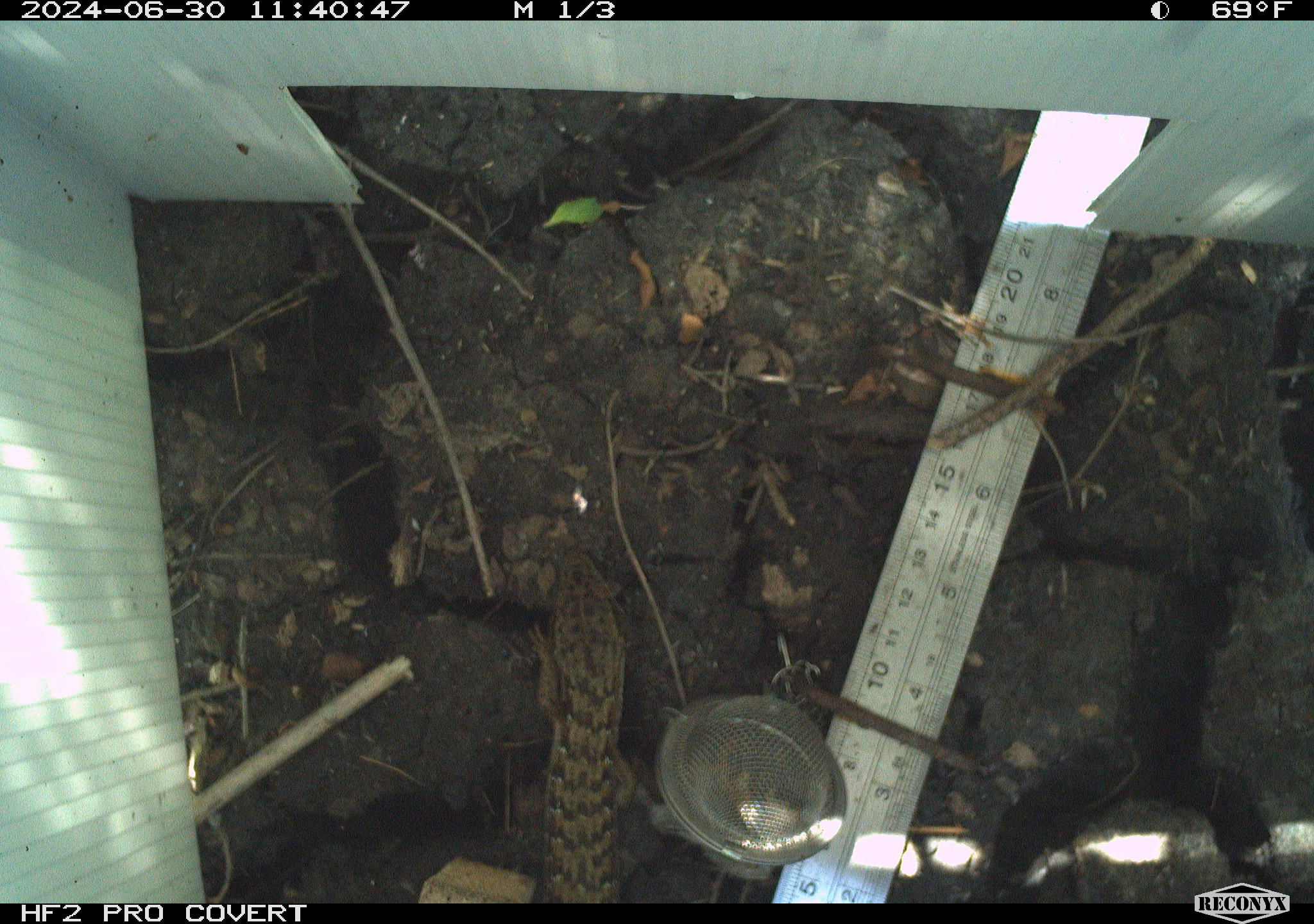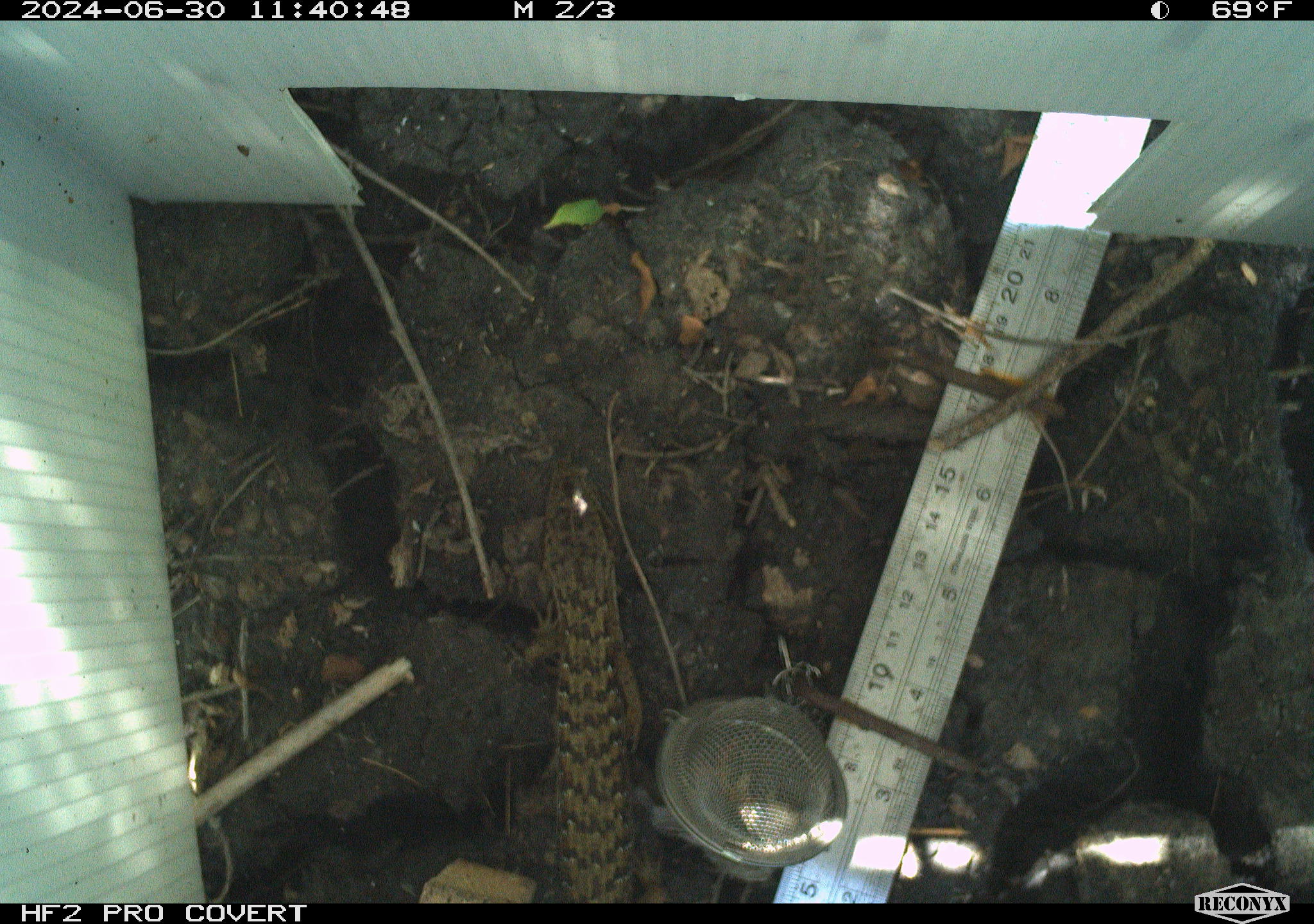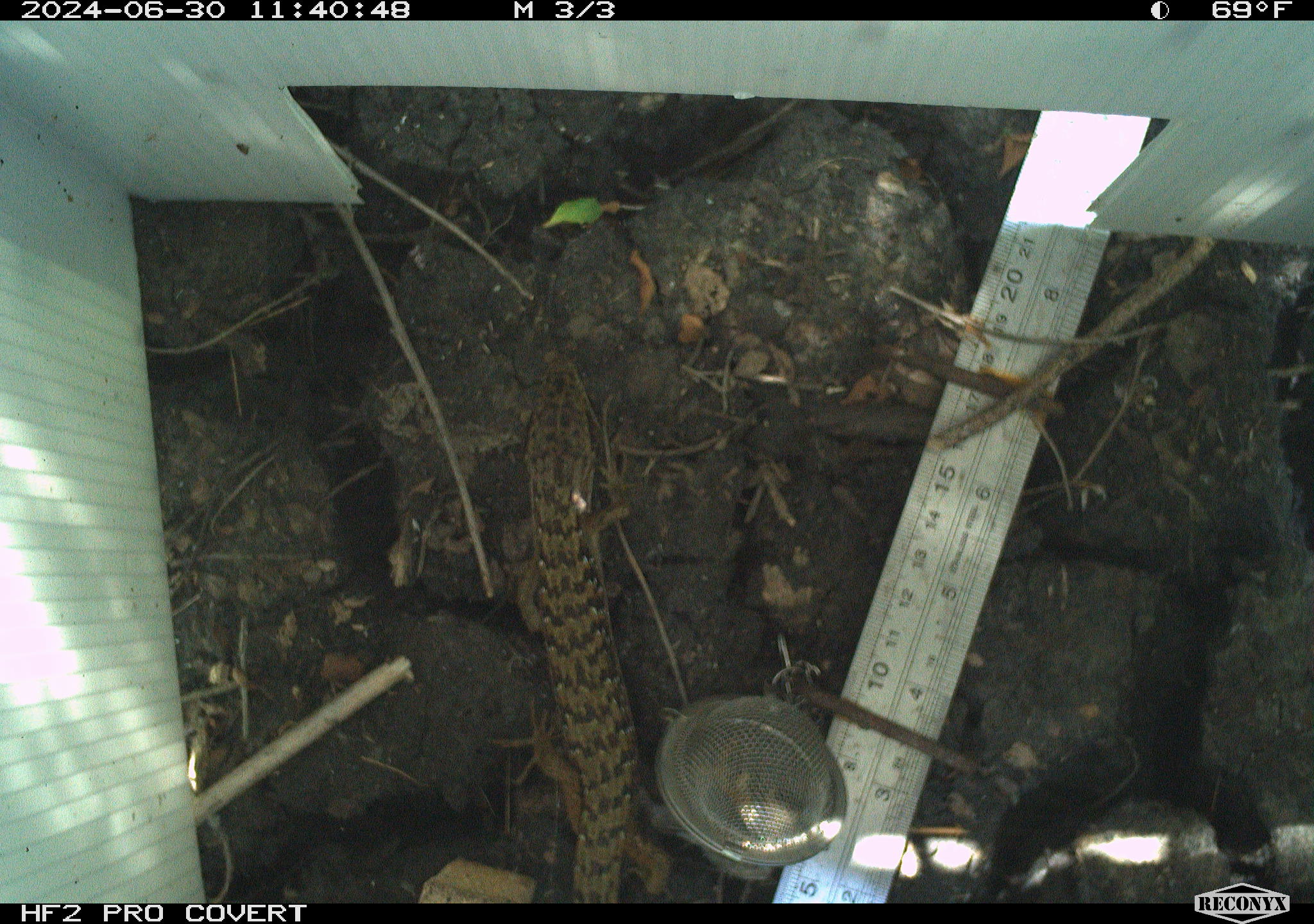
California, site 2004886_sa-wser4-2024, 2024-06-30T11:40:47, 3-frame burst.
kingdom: Animalia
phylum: Chordata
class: Reptilia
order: Squamata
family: Anguidae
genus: Elgaria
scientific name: Elgaria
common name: alligator lizards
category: elgaria species